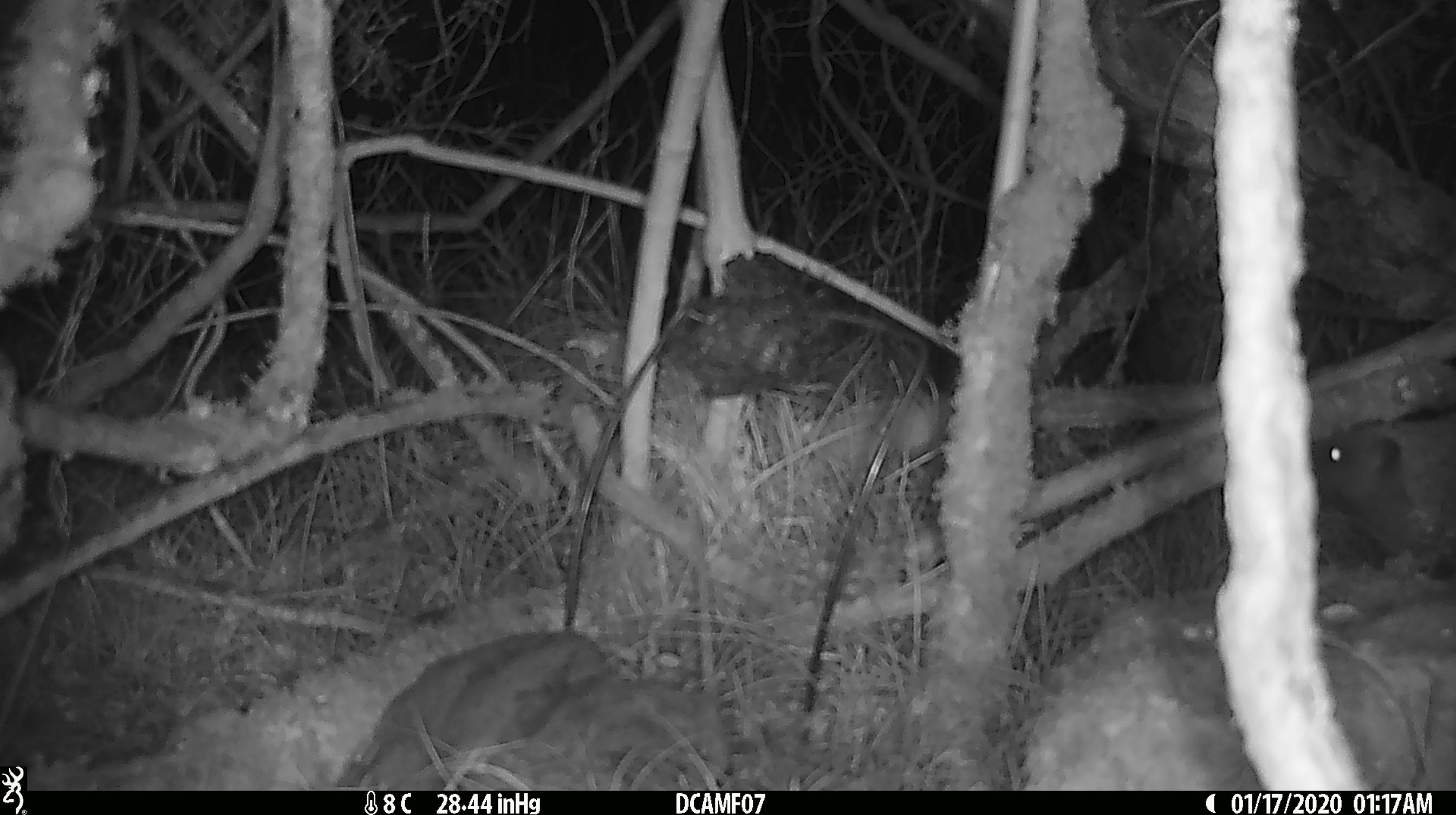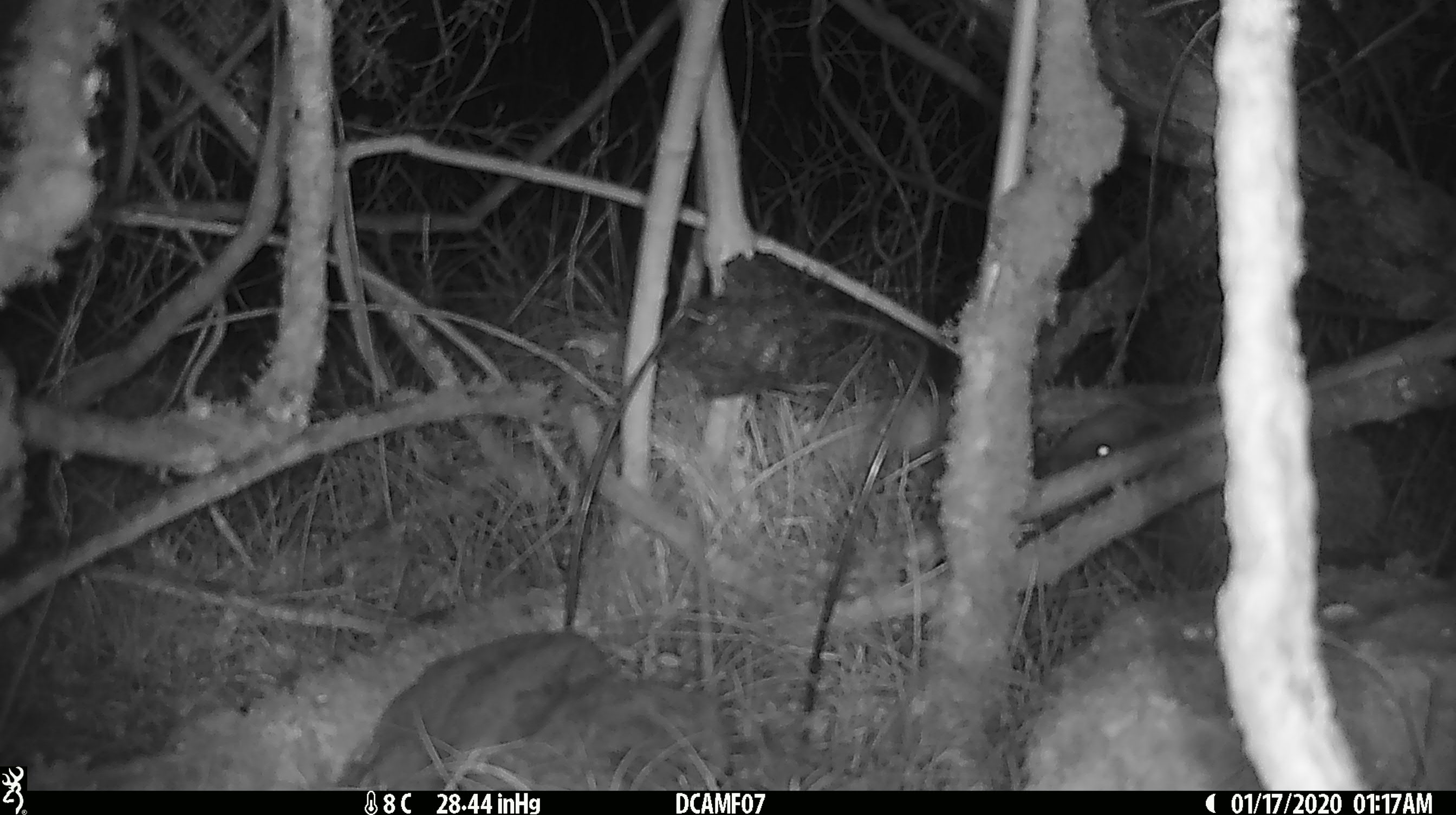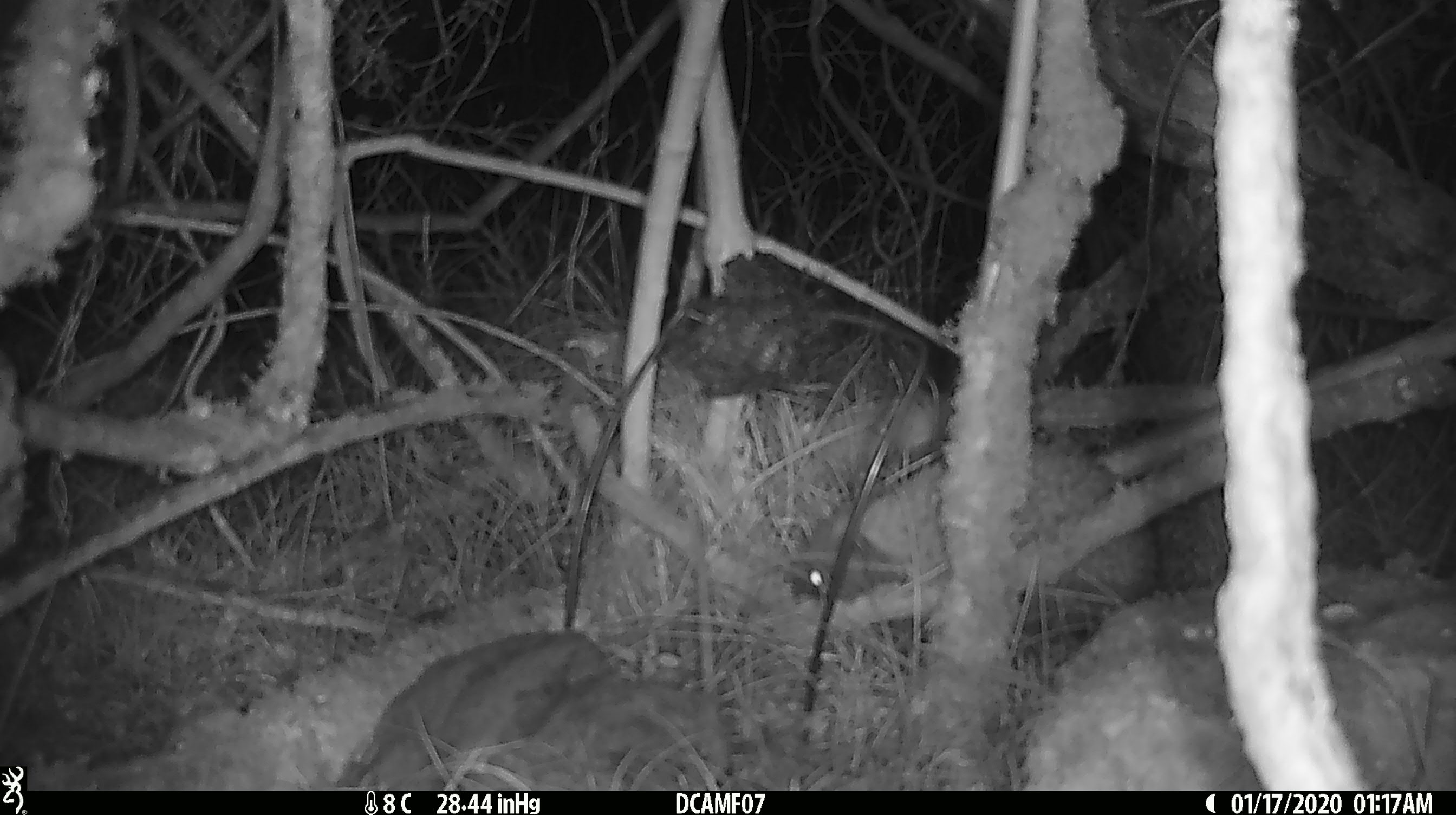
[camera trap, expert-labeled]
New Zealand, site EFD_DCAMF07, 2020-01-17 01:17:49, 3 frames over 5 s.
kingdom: Animalia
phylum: Chordata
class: Mammalia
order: Eulipotyphla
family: Erinaceidae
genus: Erinaceus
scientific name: Erinaceus europaeus europaeus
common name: european hedgehog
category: hedgehog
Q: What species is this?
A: Hedgehog (european hedgehog) (Erinaceus europaeus europaeus).